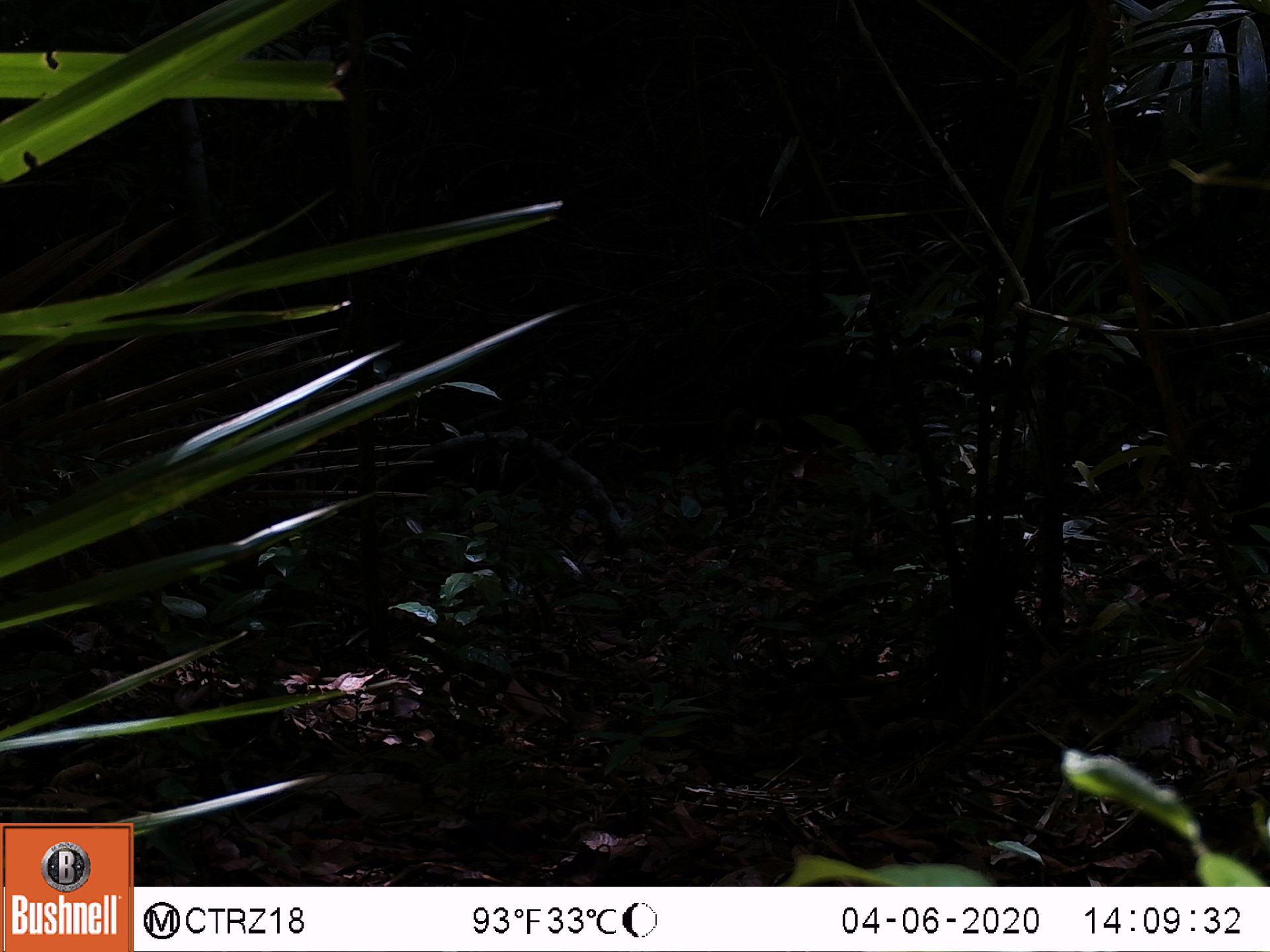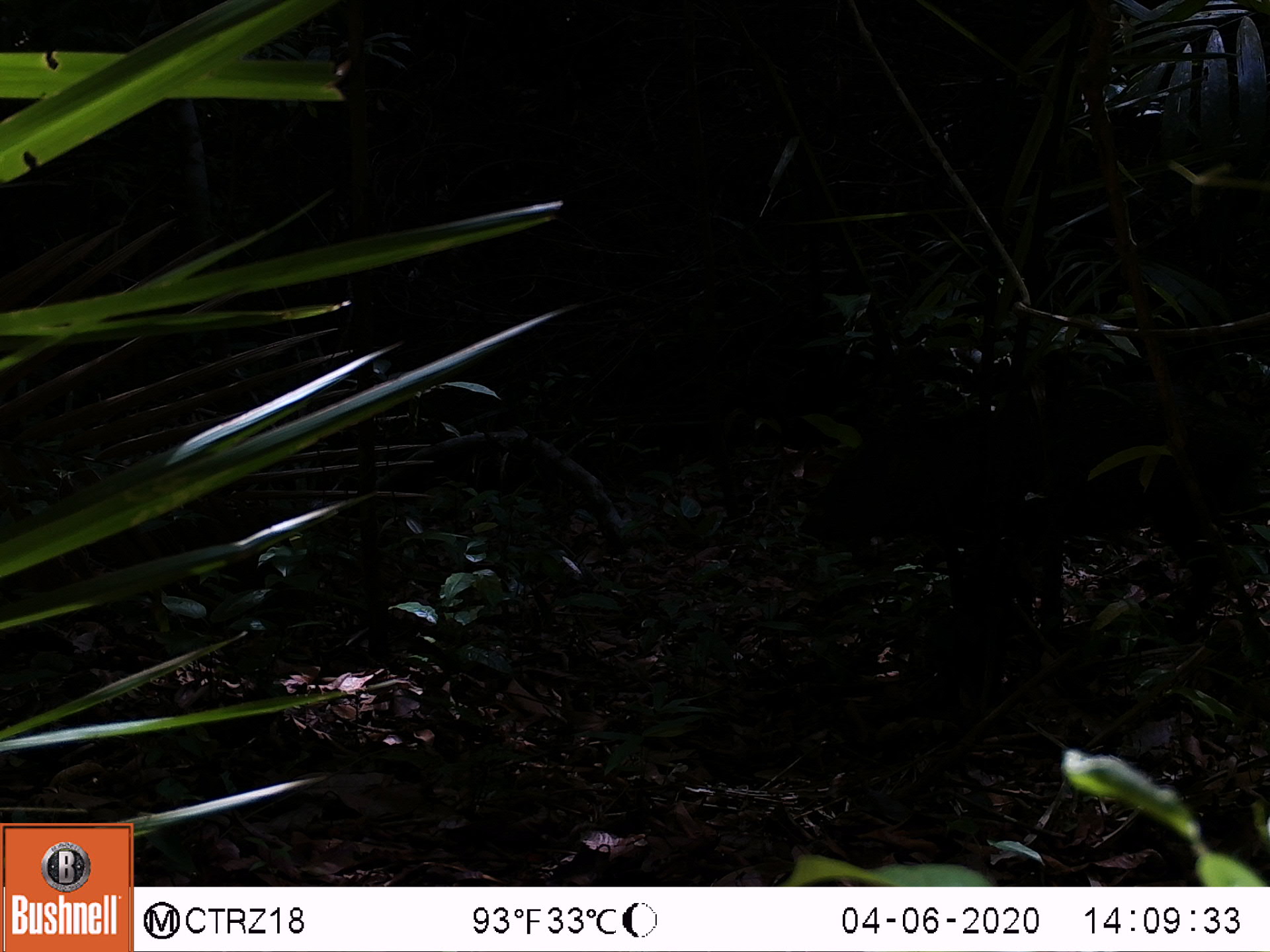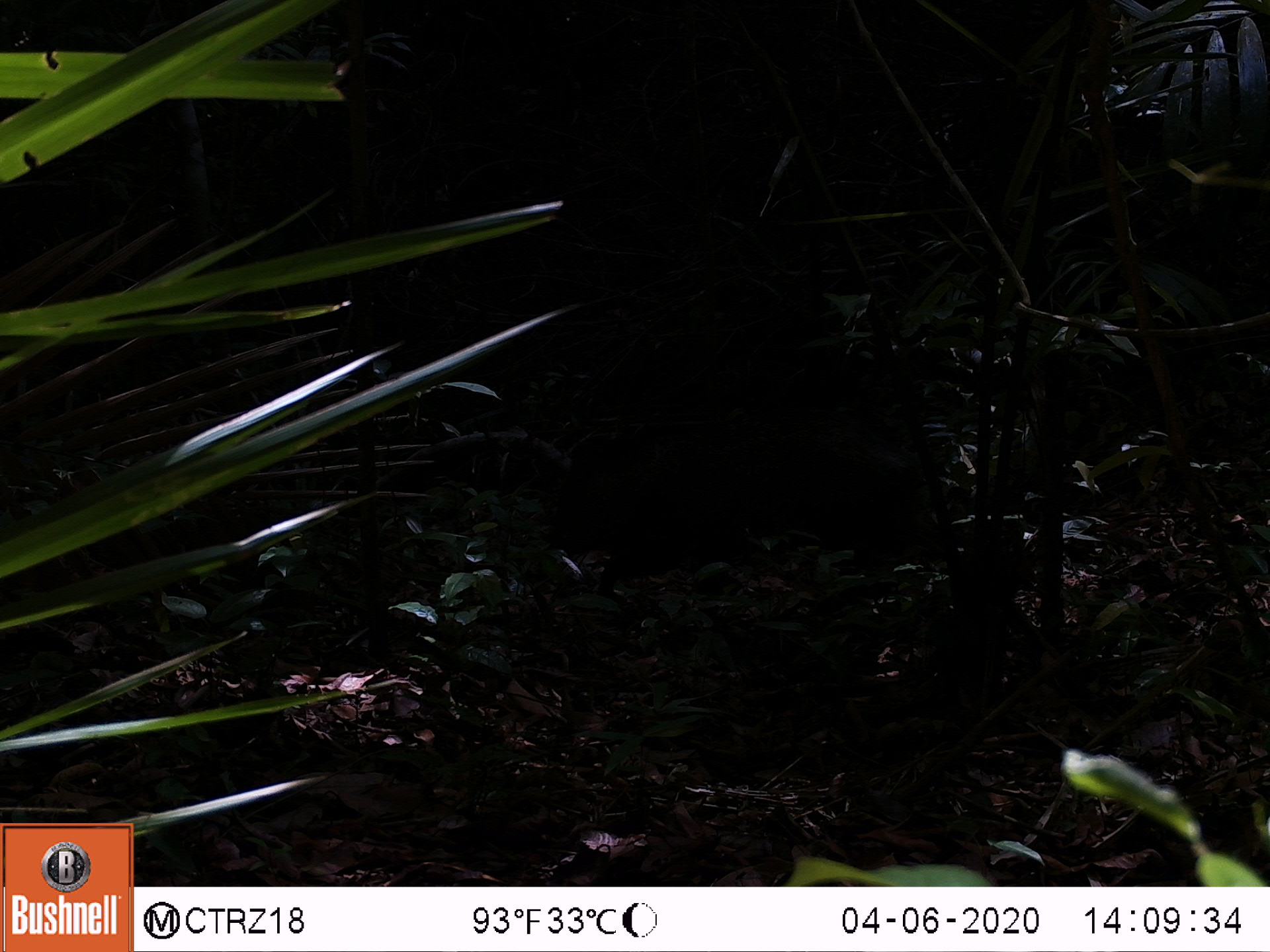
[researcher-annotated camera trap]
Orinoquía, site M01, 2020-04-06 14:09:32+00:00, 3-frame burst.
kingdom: Animalia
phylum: Chordata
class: Mammalia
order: Artiodactyla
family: Tayassuidae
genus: Pecari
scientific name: Pecari tajacu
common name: collared peccary